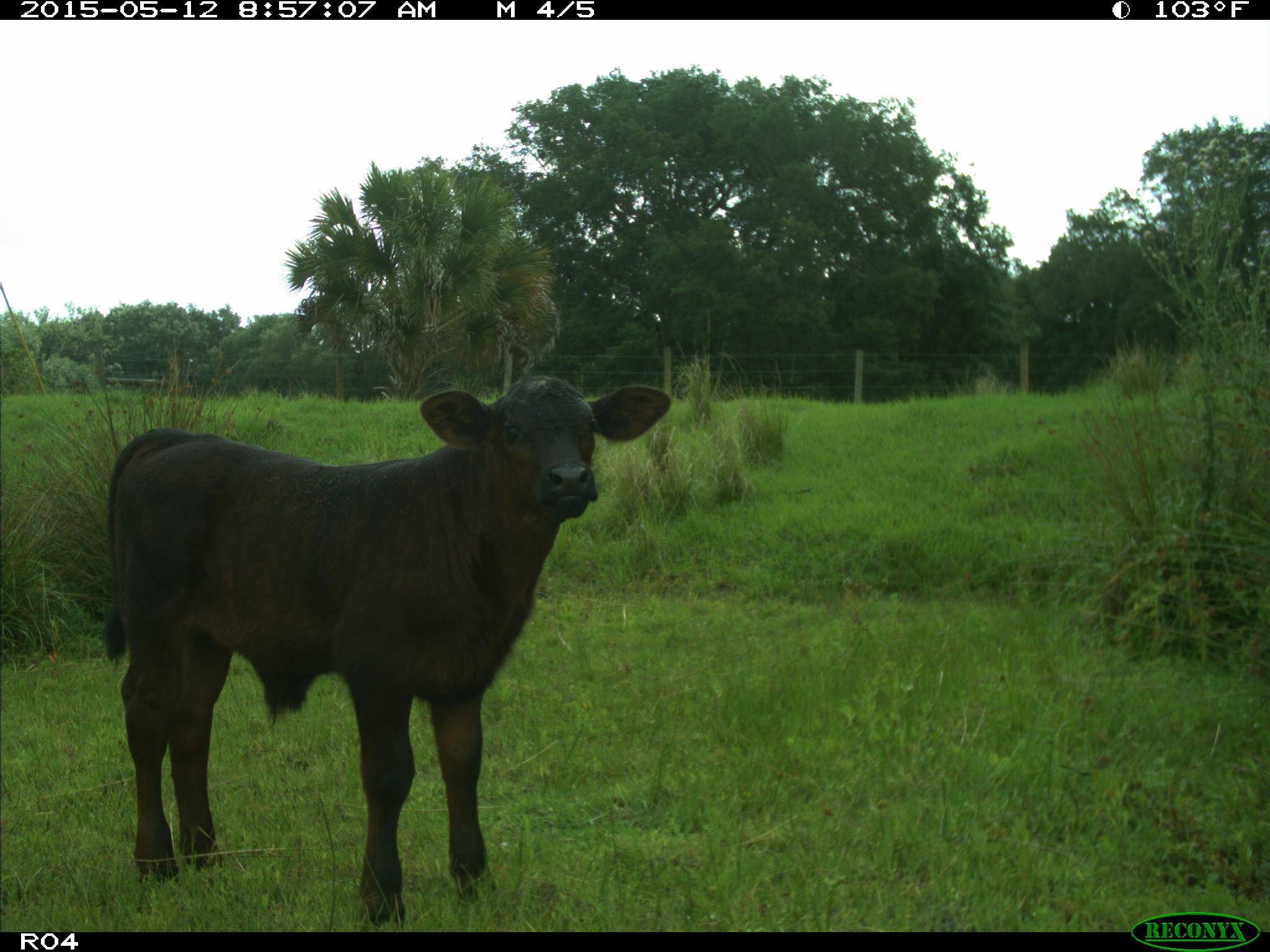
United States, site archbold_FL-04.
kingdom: Animalia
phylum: Chordata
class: Mammalia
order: Artiodactyla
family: Bovidae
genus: Bos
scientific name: Bos taurus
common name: domestic cow